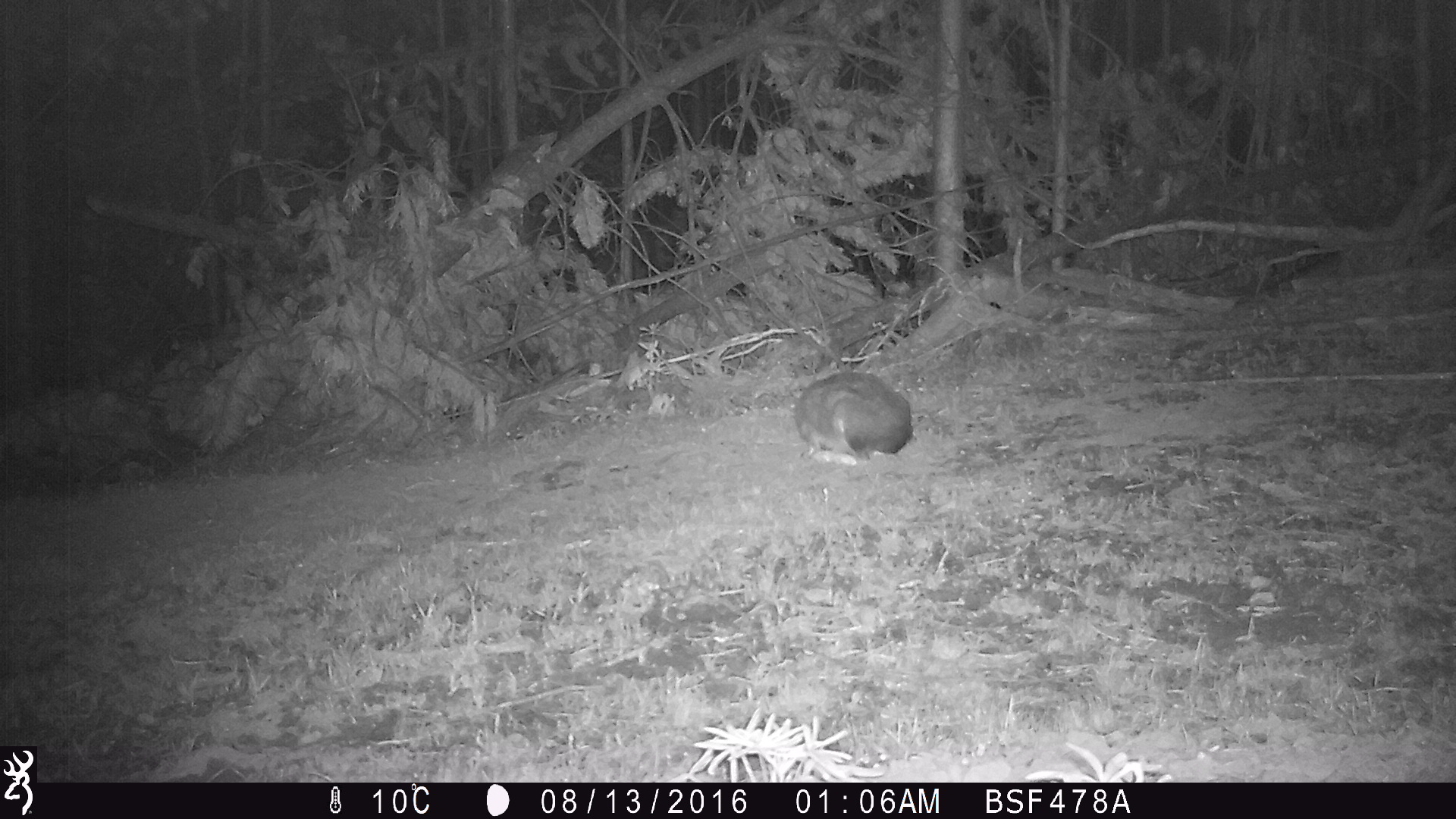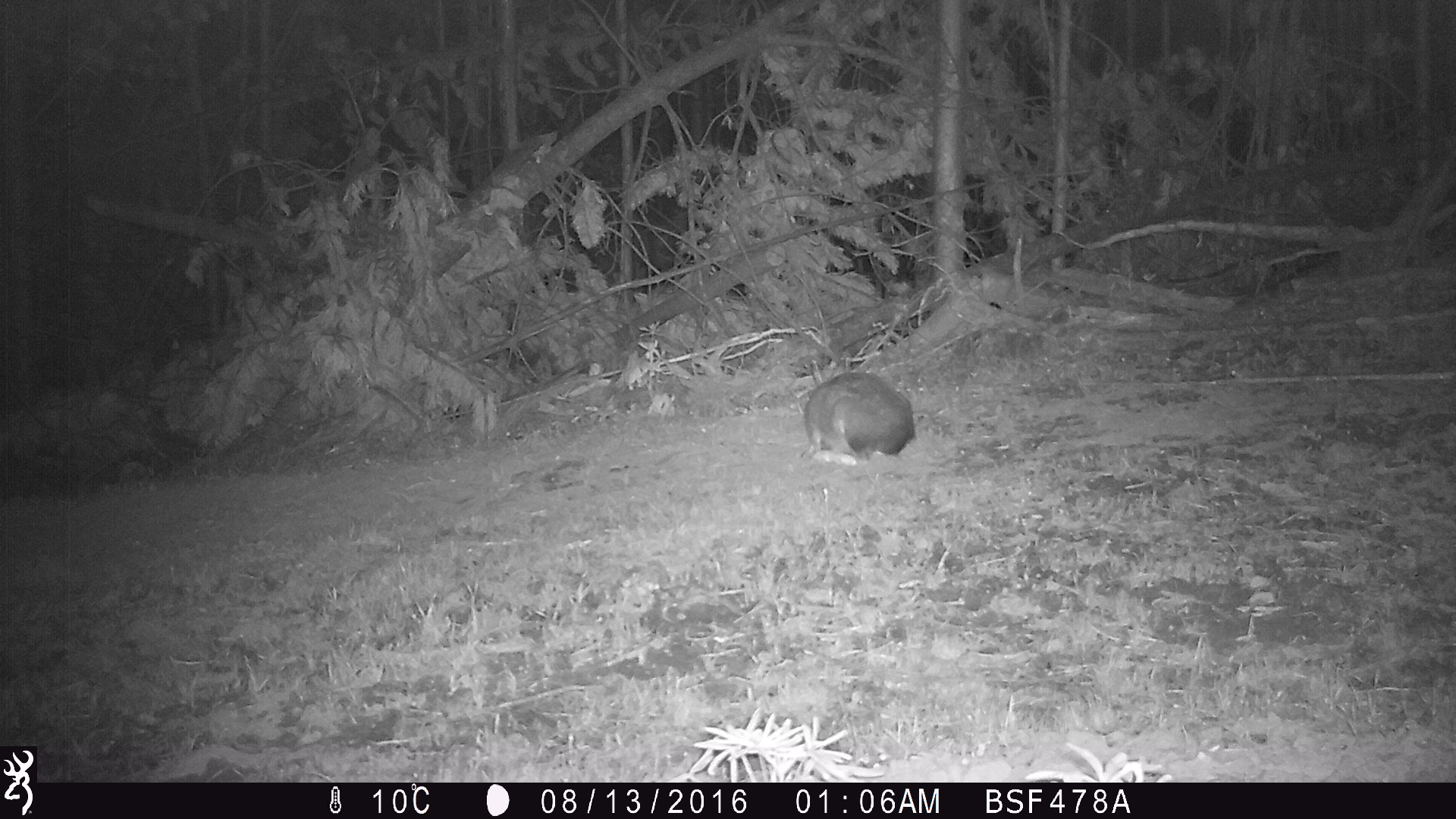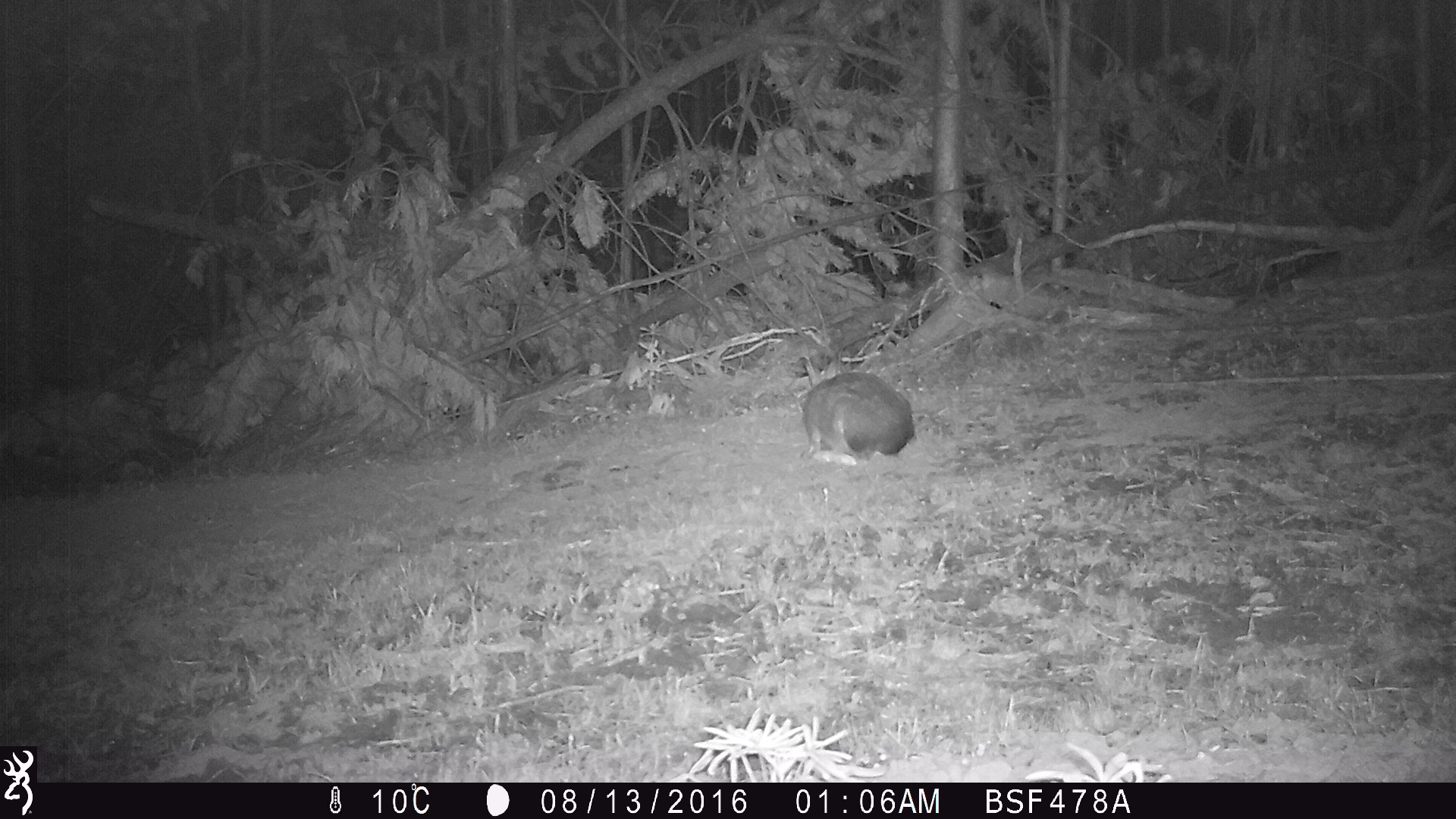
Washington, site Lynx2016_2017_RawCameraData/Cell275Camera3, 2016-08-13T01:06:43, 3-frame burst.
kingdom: Animalia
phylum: Chordata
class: Mammalia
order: Lagomorpha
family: Leporidae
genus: Lepus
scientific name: Lepus americanus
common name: snowshoe hare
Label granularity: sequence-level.